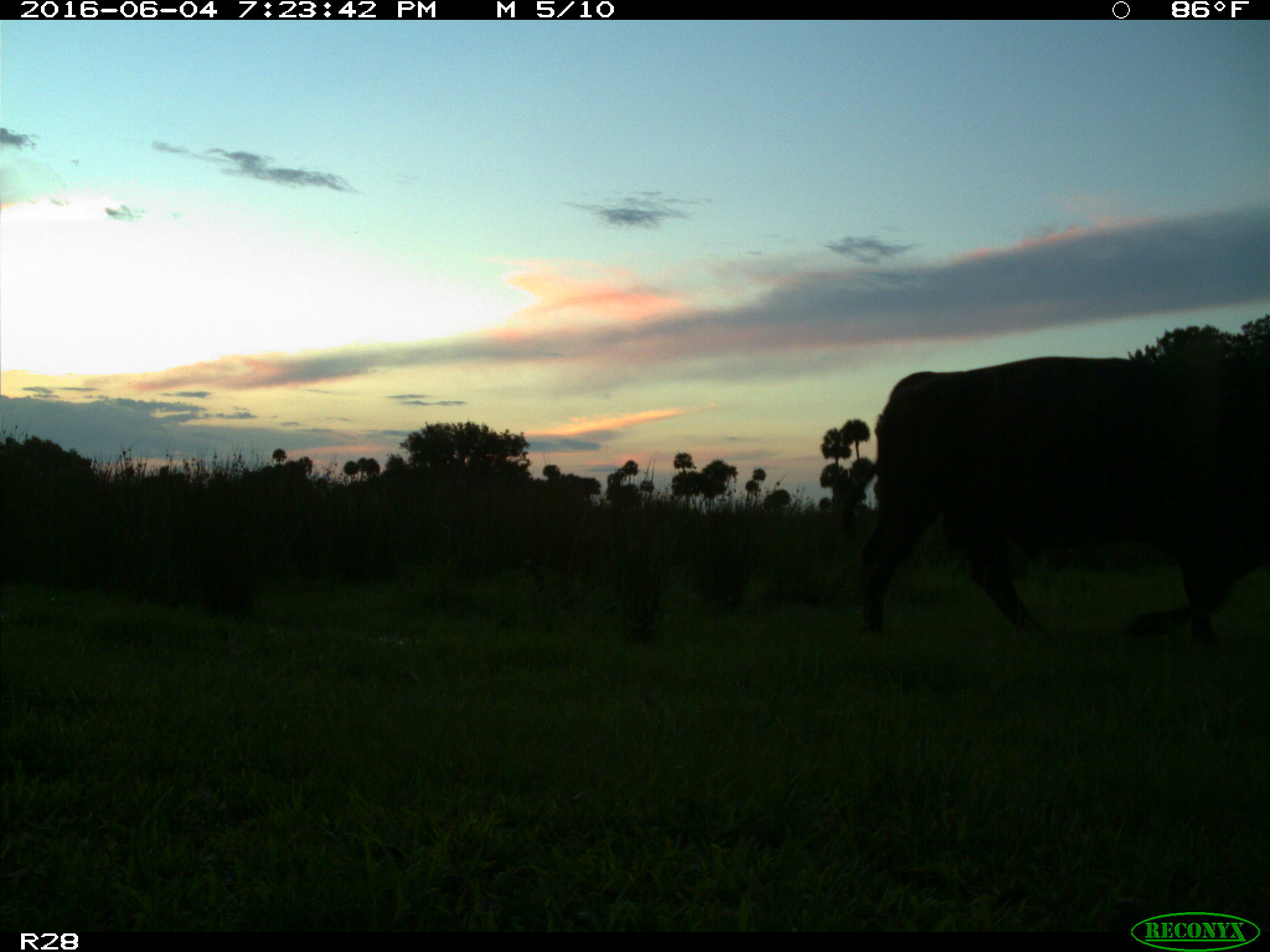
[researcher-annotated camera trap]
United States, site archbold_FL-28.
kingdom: Animalia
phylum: Chordata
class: Mammalia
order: Artiodactyla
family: Bovidae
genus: Bos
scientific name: Bos taurus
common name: domestic cow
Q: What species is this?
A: Bos taurus (domestic cow).